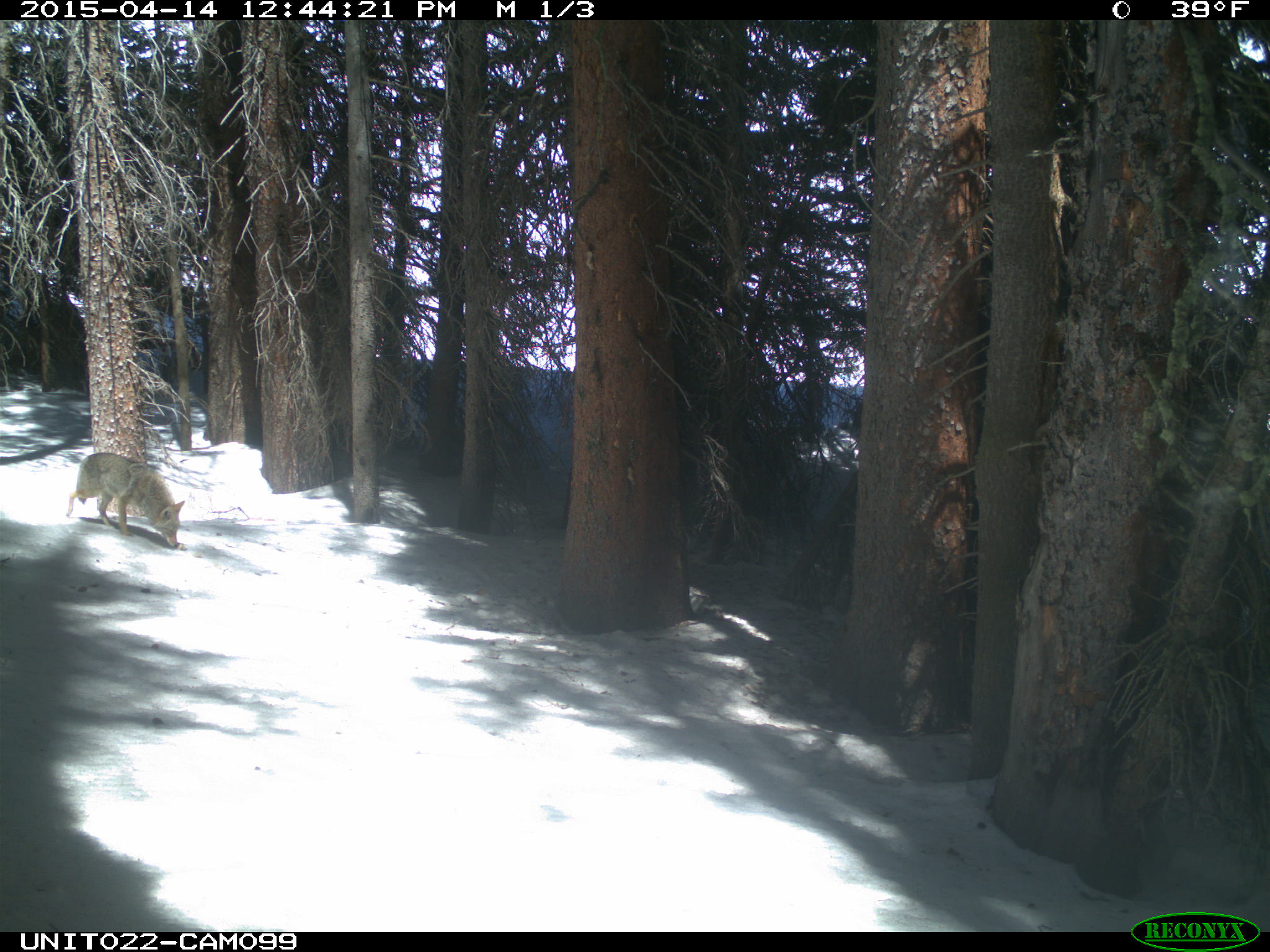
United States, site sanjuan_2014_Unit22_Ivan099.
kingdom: Animalia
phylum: Chordata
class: Mammalia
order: Carnivora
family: Canidae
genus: Canis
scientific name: Canis latrans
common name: coyote